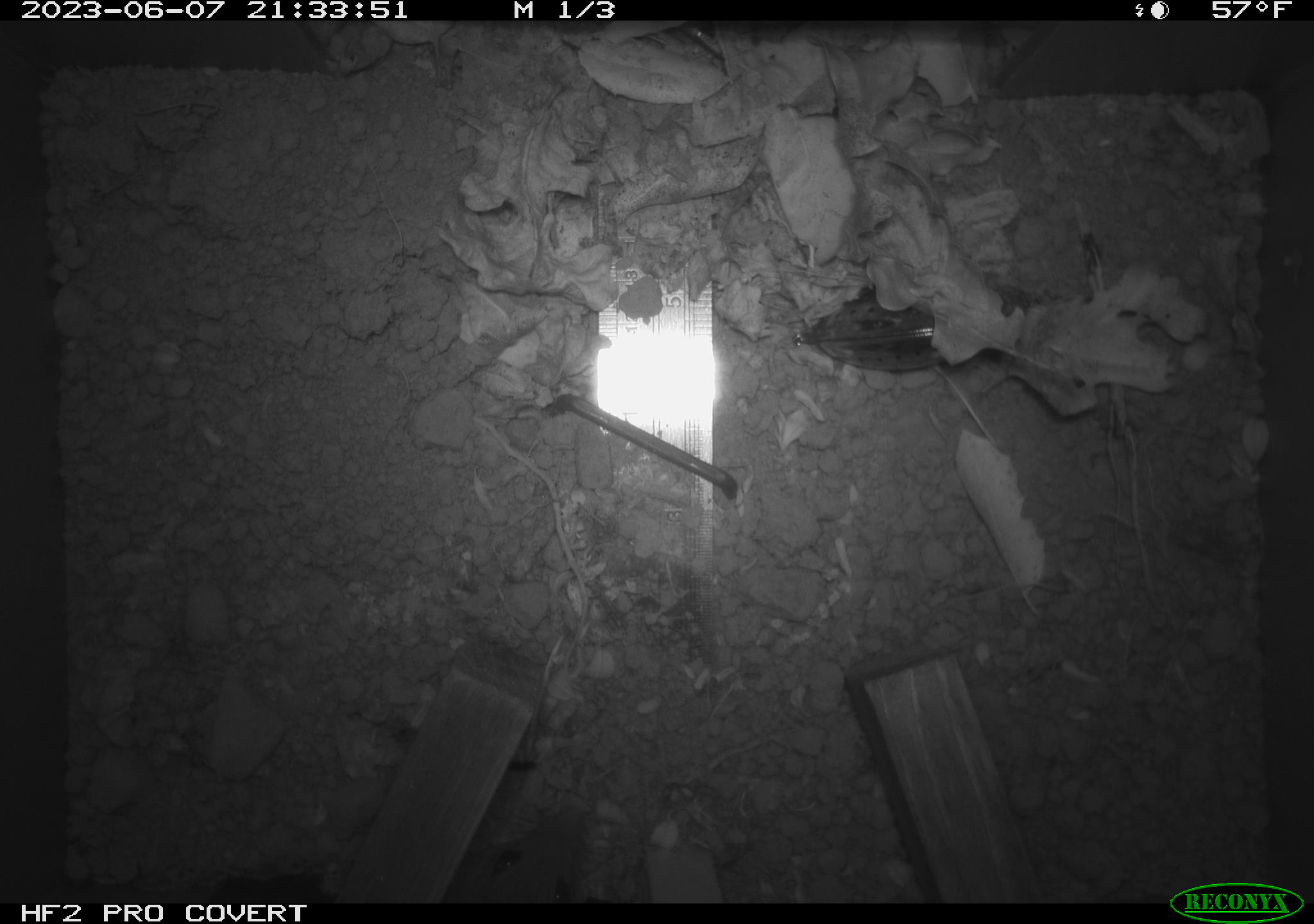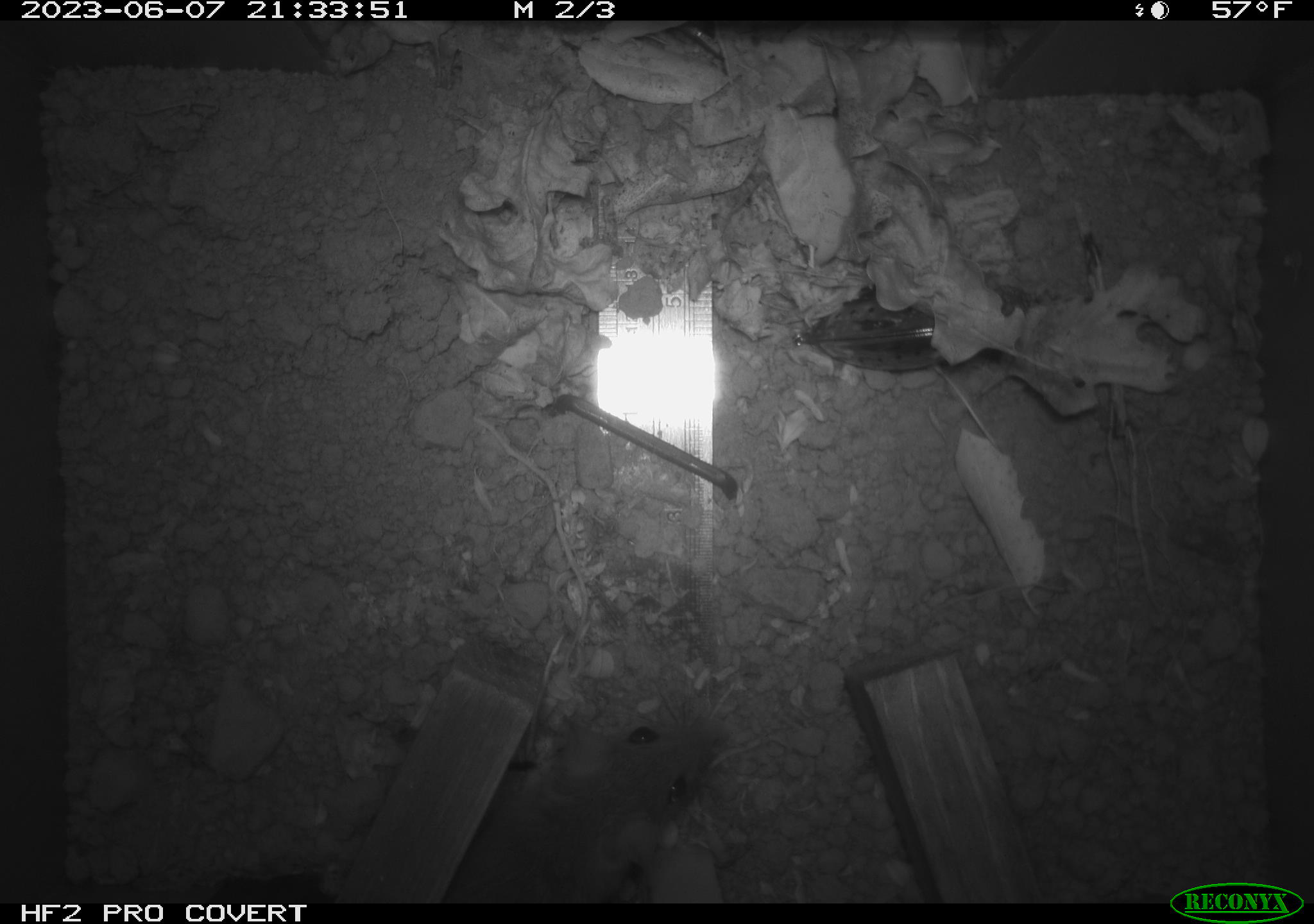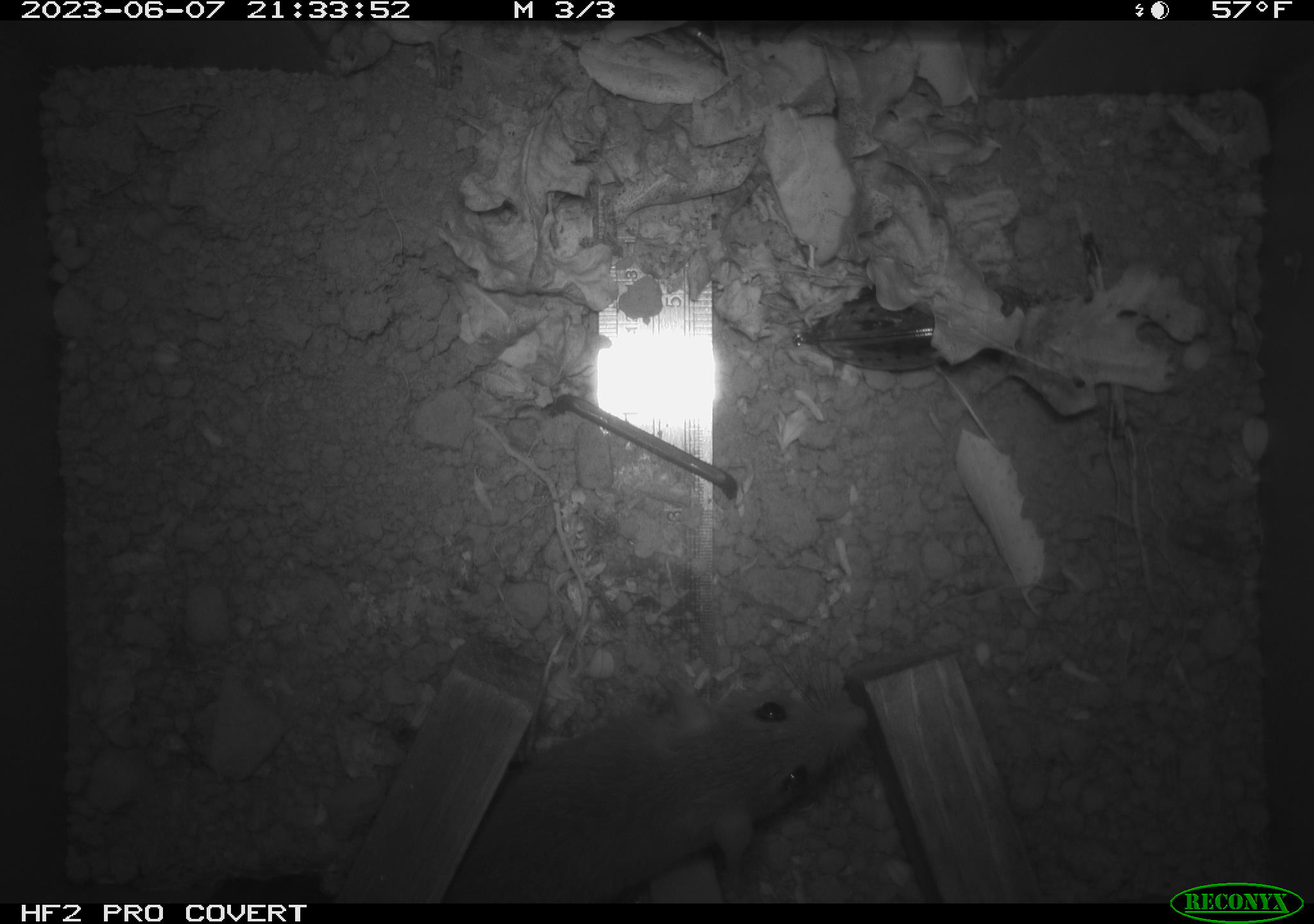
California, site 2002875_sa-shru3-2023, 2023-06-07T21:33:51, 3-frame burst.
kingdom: Animalia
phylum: Chordata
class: Mammalia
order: Rodentia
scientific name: Rodentia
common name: mouse species